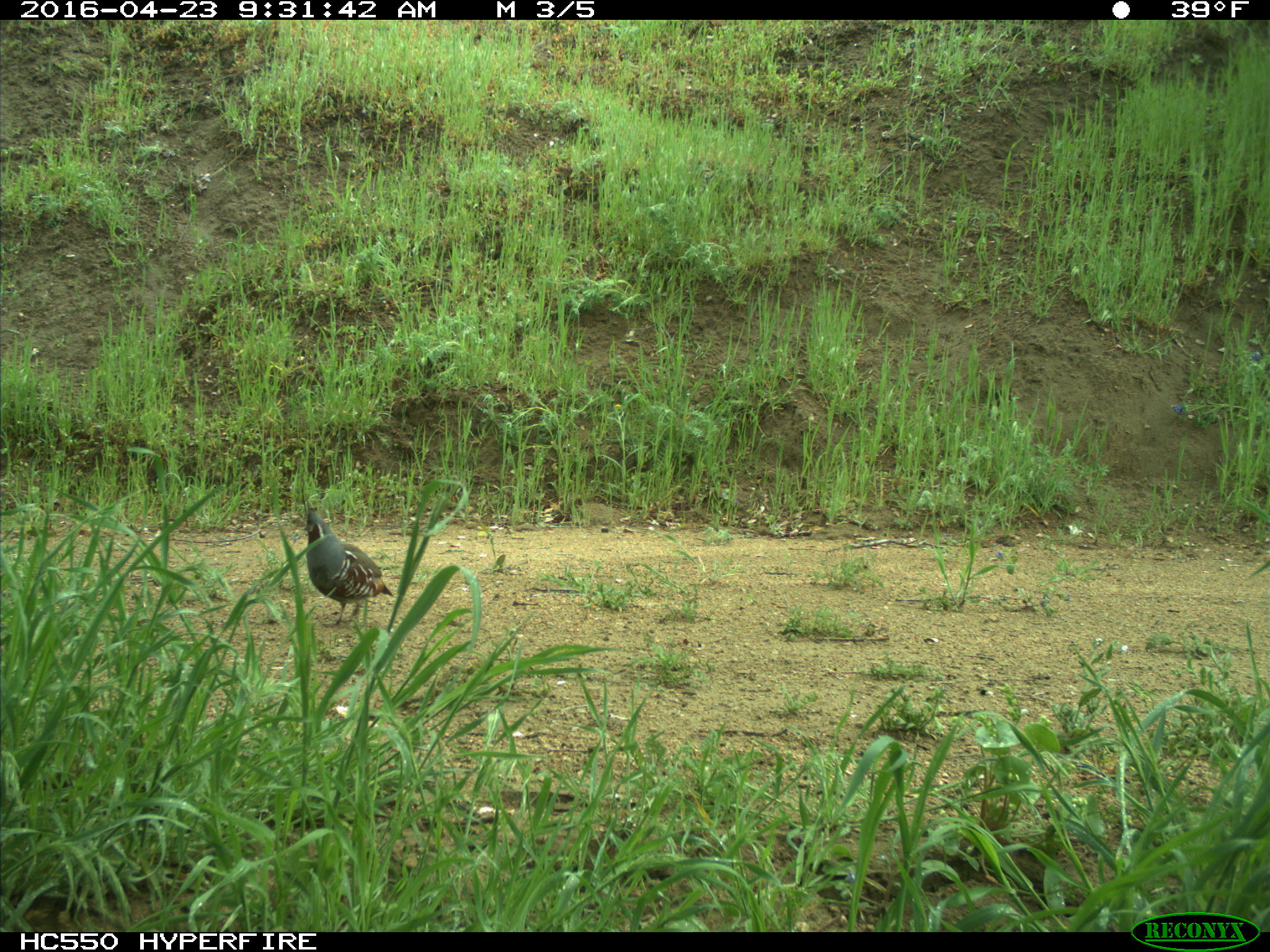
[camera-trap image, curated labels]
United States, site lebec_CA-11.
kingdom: Animalia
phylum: Chordata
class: Aves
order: Galliformes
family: Odontophoridae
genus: Callipepla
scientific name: Callipepla californica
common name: california quail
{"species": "Callipepla californica (california quail)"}